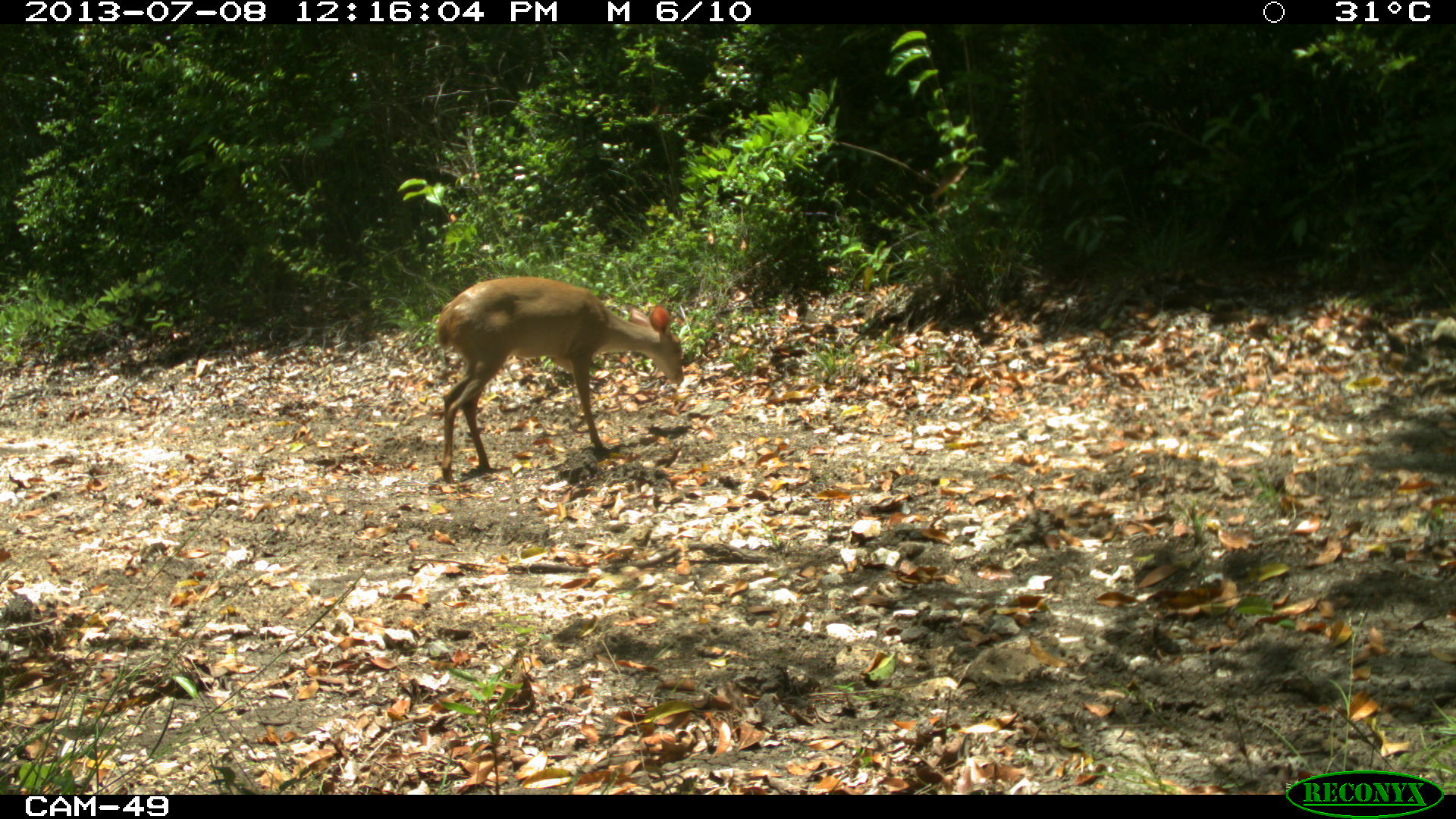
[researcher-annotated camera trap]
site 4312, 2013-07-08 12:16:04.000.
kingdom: Animalia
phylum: Chordata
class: Mammalia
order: Artiodactyla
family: Cervidae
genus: Mazama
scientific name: Mazama temama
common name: central american red brocket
Mazama temama (central american red brocket), count 1, sex female.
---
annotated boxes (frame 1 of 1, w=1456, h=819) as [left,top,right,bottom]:
mazama temama: [435,277,683,482]